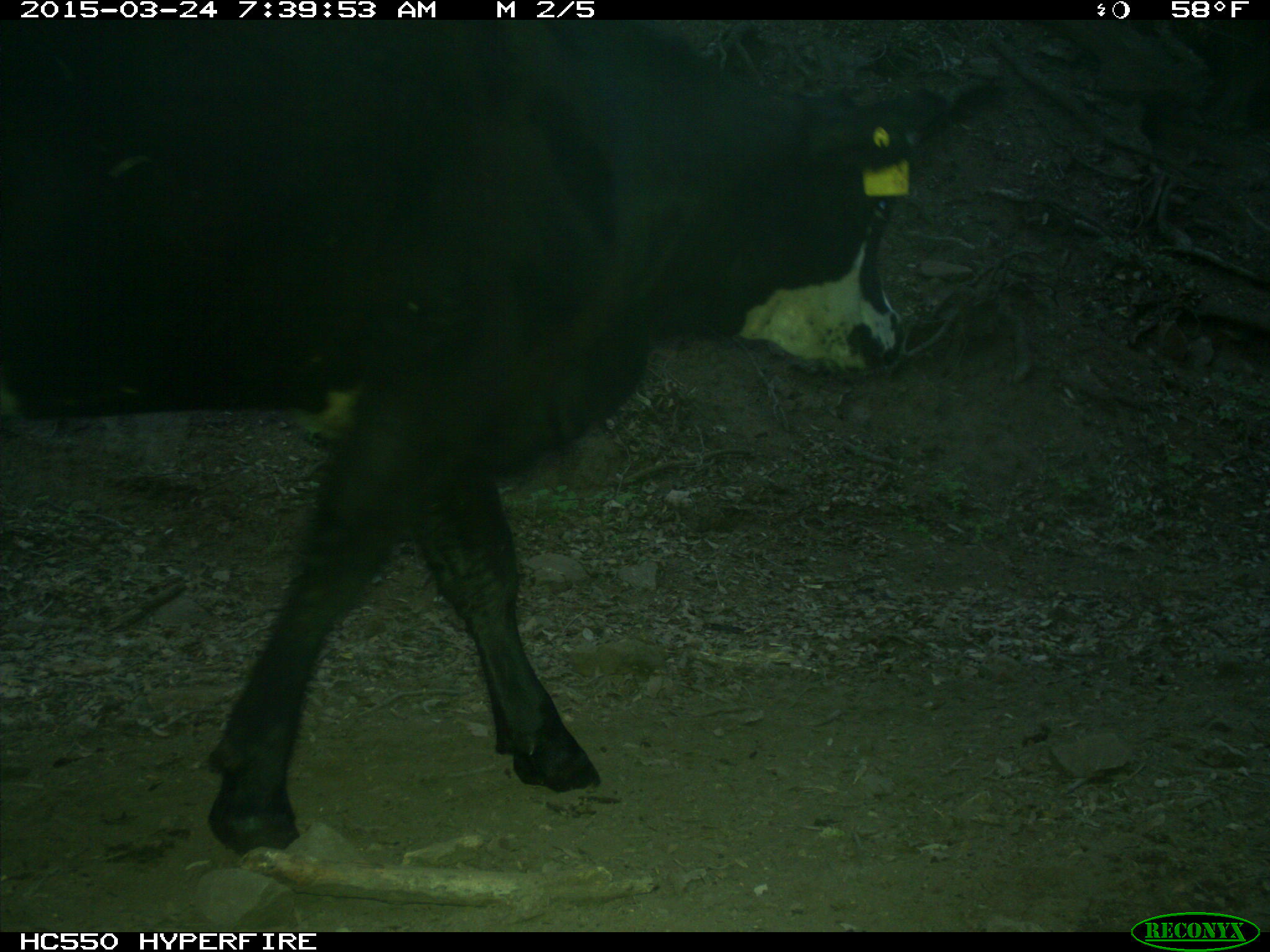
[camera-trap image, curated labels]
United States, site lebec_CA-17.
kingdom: Animalia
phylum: Chordata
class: Mammalia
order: Artiodactyla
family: Bovidae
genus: Bos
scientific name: Bos taurus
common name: domestic cow